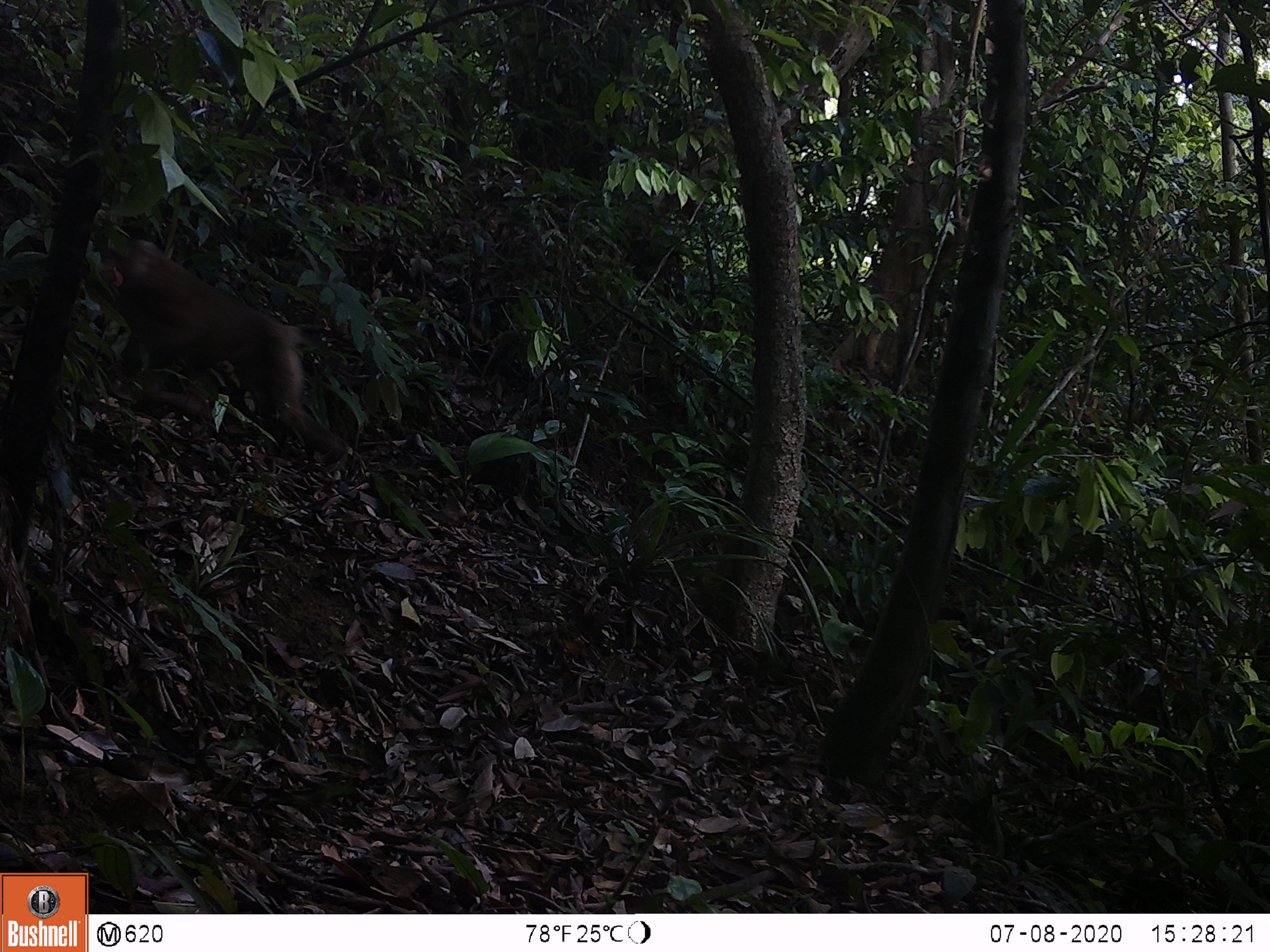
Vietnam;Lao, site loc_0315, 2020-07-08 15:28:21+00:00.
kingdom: Animalia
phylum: Chordata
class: Mammalia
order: Primates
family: Cercopithecidae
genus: Macaca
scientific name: Macaca nemestrina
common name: pig-tailed macaque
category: pig tailed macaque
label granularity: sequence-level